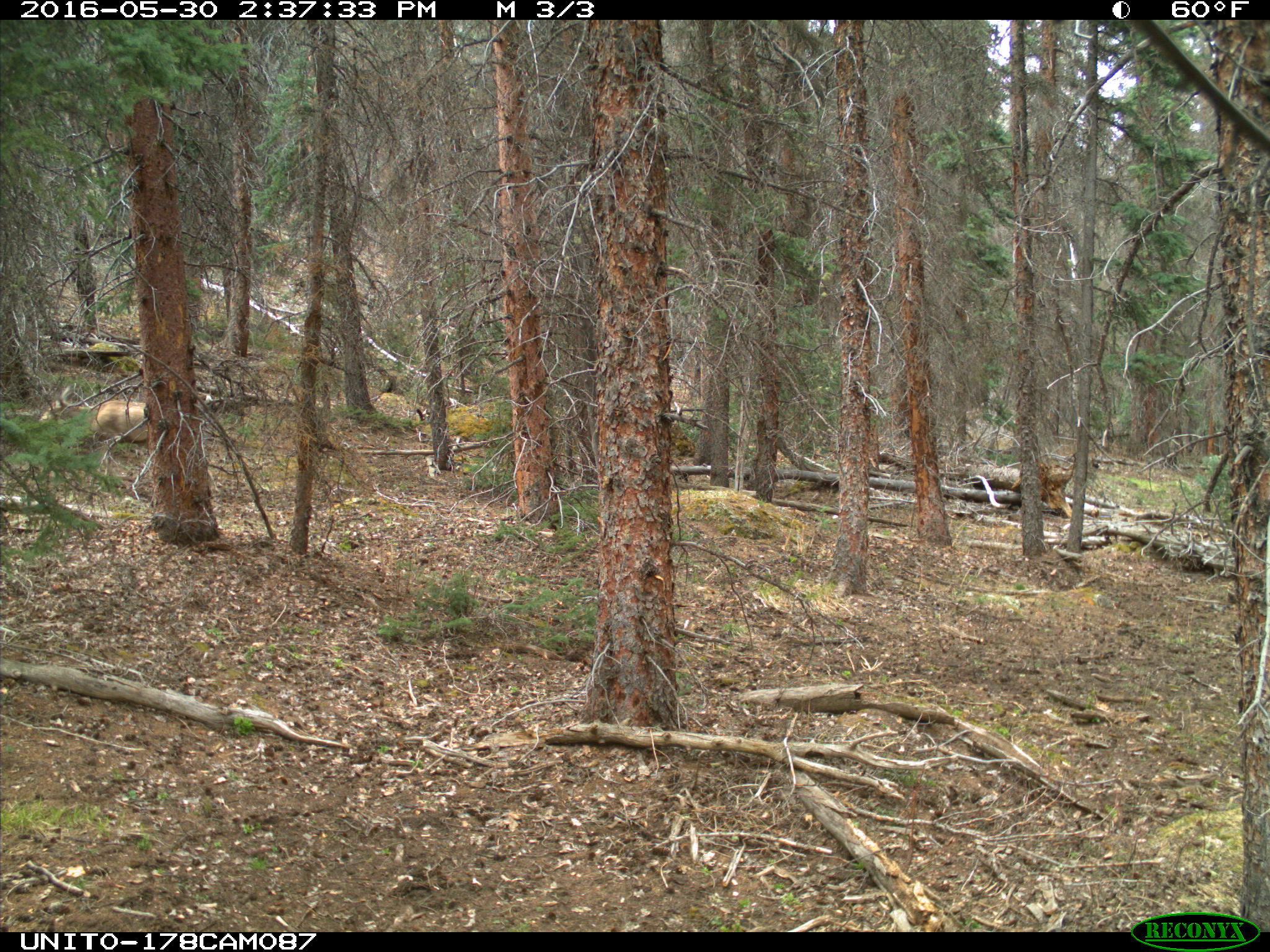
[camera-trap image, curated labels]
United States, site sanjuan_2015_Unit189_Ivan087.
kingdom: Animalia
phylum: Chordata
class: Mammalia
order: Artiodactyla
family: Cervidae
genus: Odocoileus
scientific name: Odocoileus hemionus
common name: mule deer